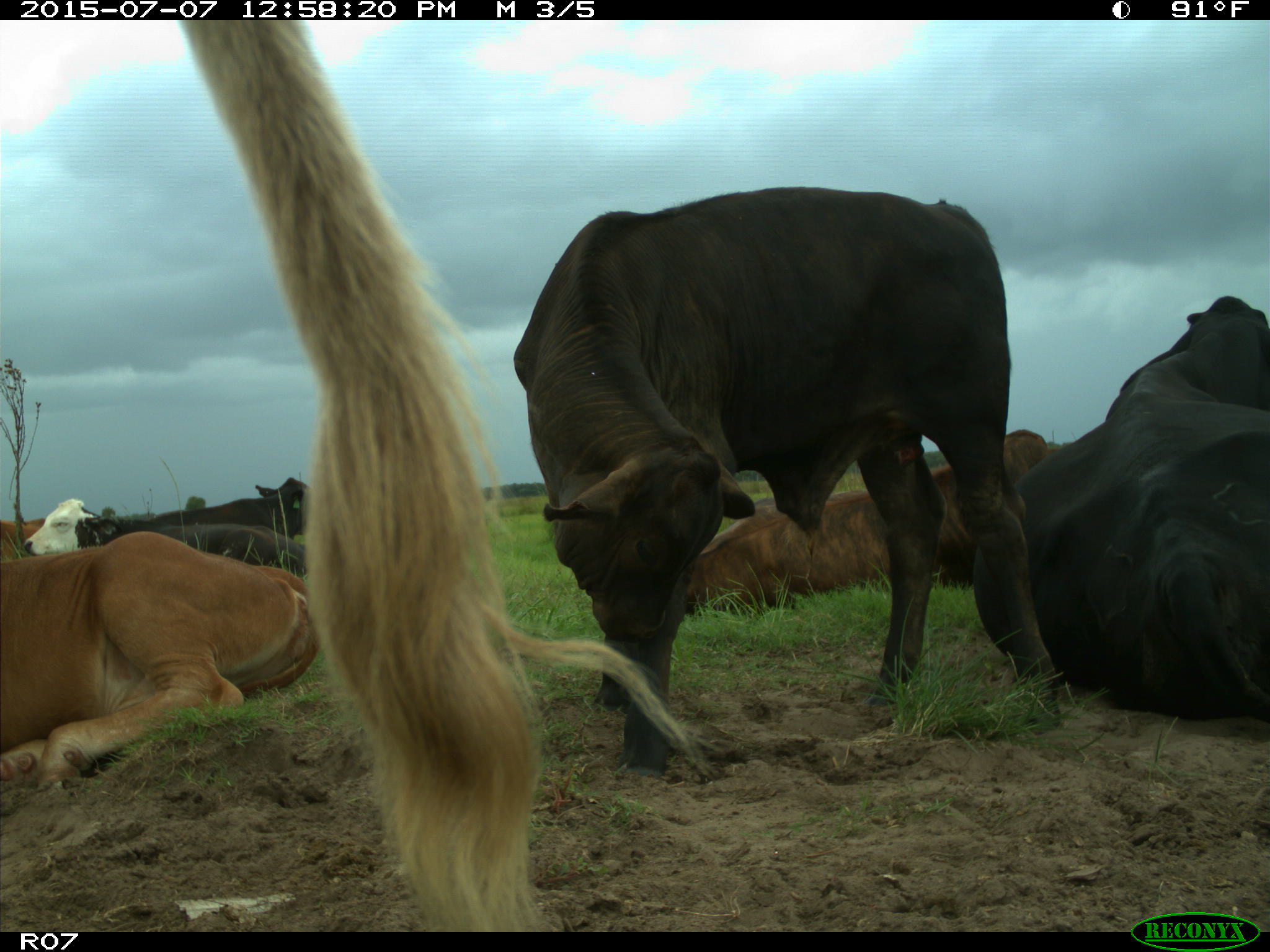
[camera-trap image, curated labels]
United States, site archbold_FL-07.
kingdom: Animalia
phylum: Chordata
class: Mammalia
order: Artiodactyla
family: Bovidae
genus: Bos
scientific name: Bos taurus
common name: domestic cow